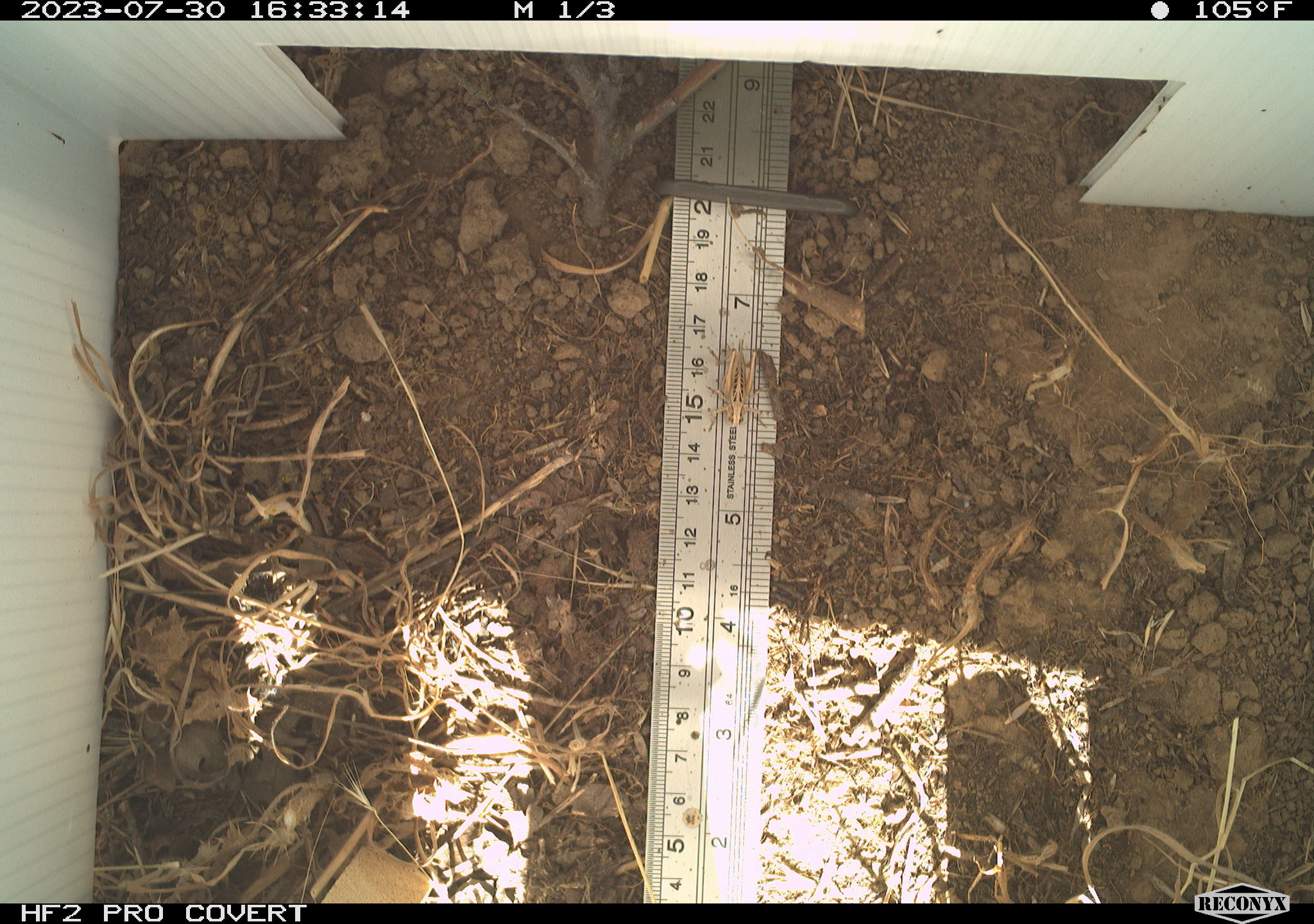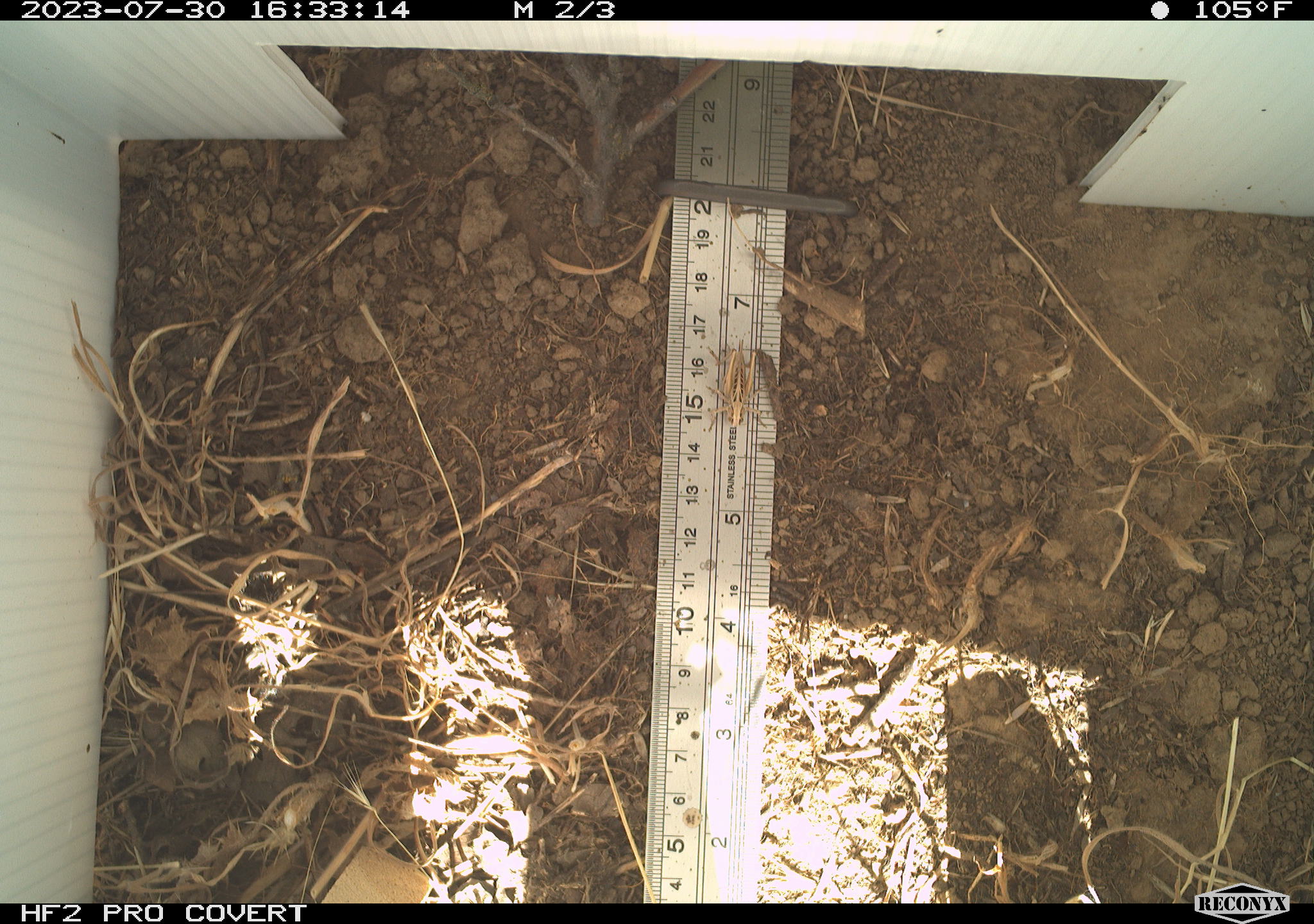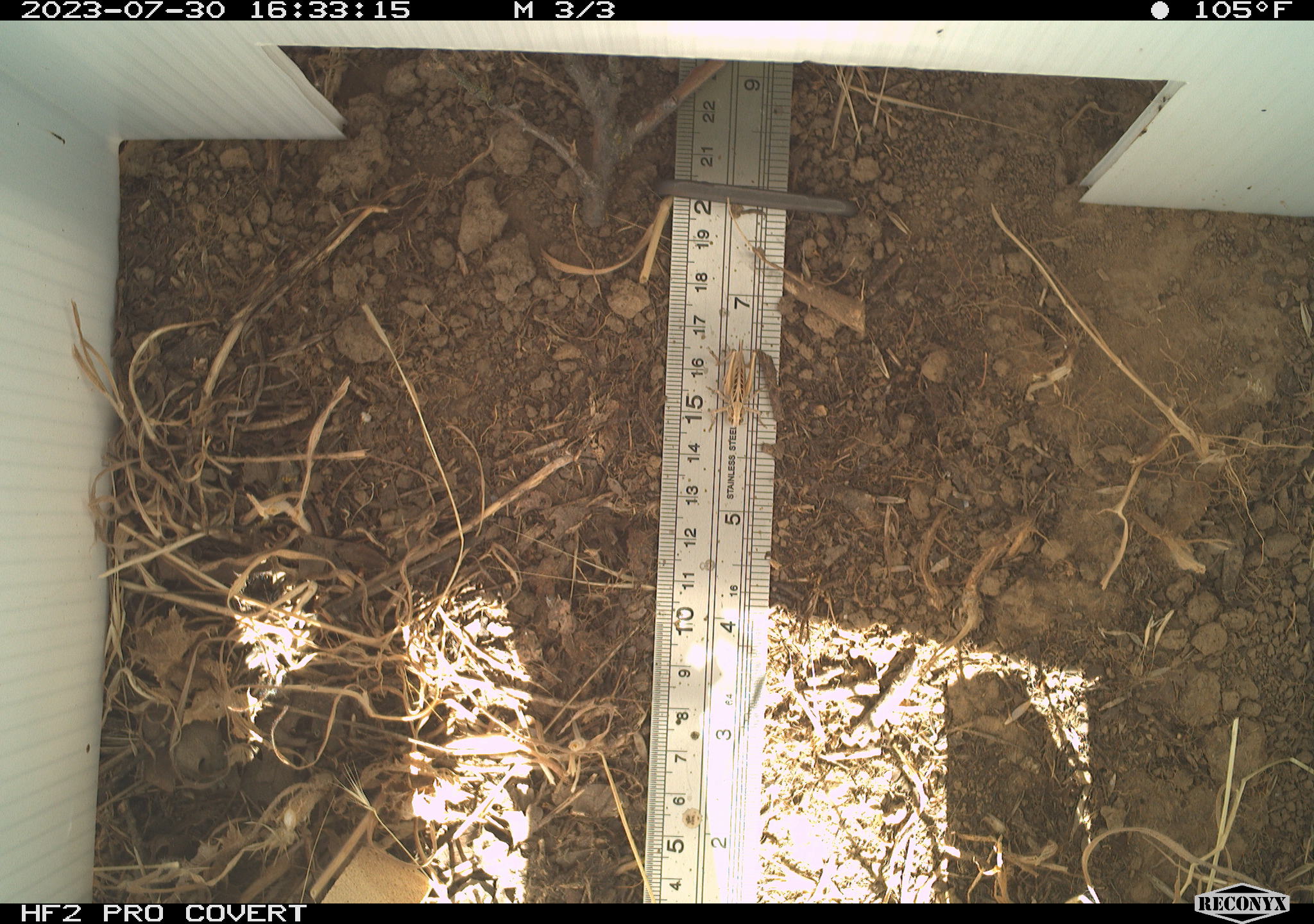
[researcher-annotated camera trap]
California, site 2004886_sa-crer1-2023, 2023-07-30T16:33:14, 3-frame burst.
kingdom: Animalia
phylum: Arthropoda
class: Insecta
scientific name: Insecta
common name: insect